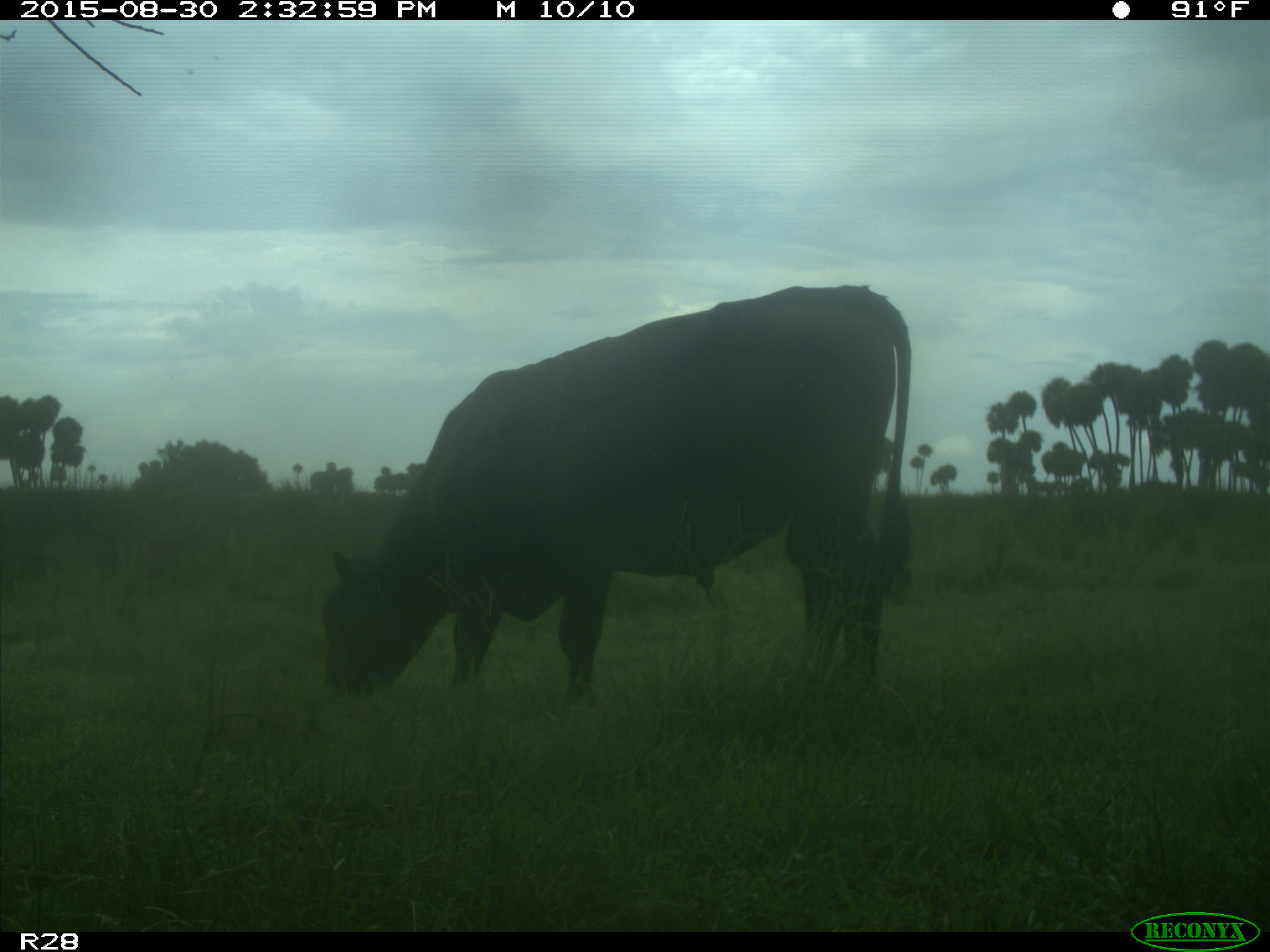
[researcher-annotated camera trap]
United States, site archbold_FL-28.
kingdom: Animalia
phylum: Chordata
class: Mammalia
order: Artiodactyla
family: Bovidae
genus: Bos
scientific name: Bos taurus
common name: domestic cow